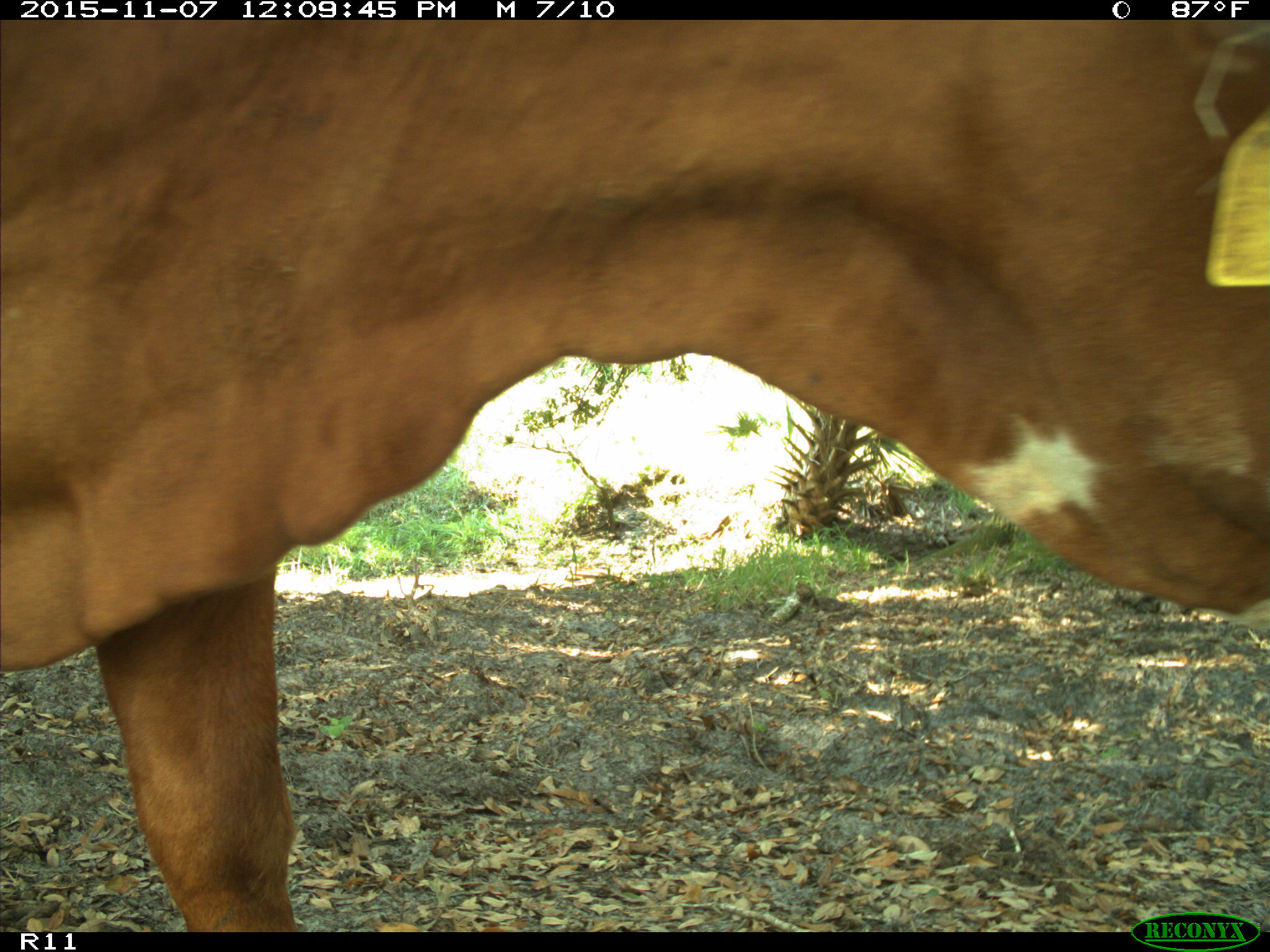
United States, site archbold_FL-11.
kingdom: Animalia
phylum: Chordata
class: Mammalia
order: Artiodactyla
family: Bovidae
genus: Bos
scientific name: Bos taurus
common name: domestic cow